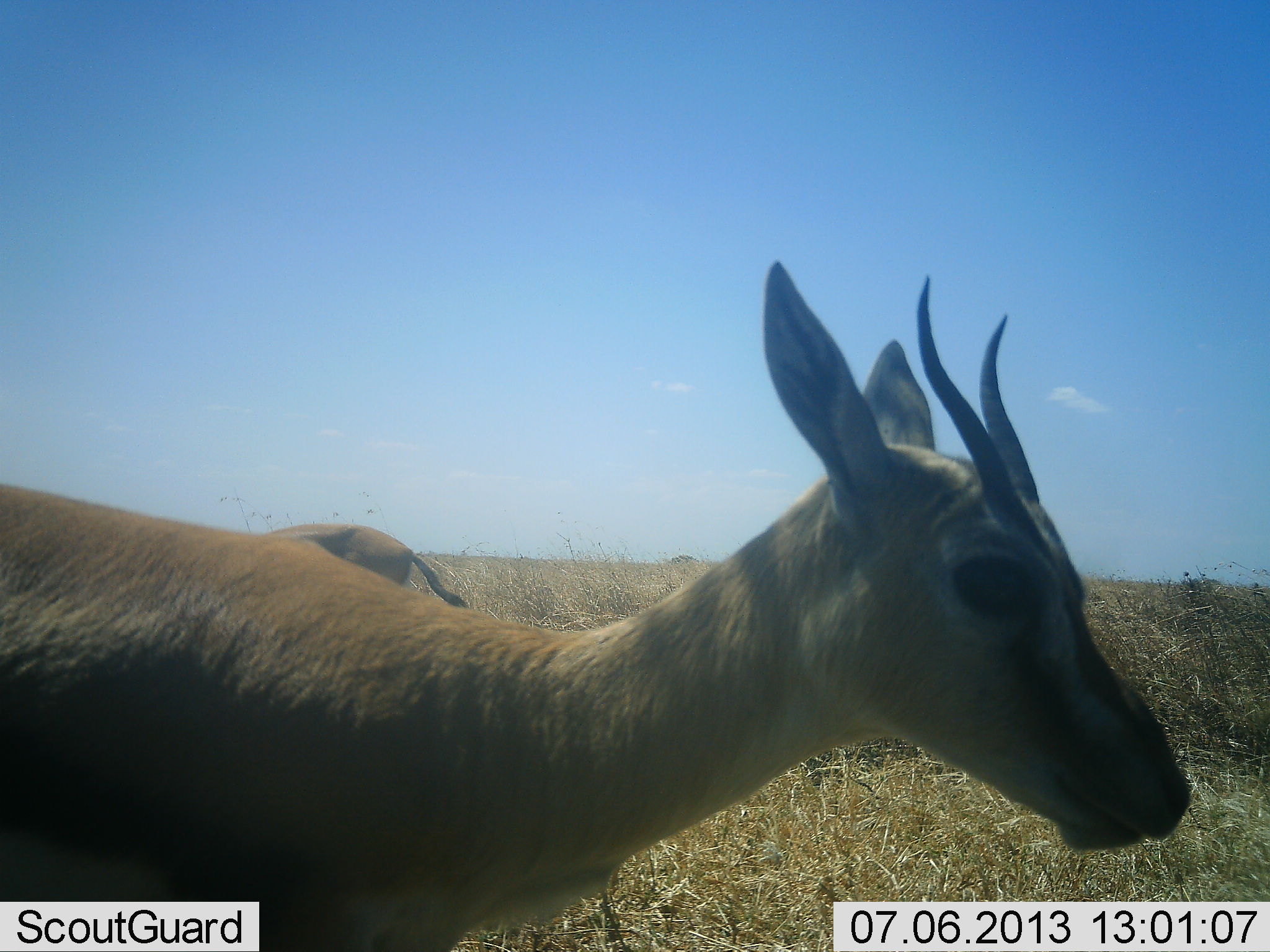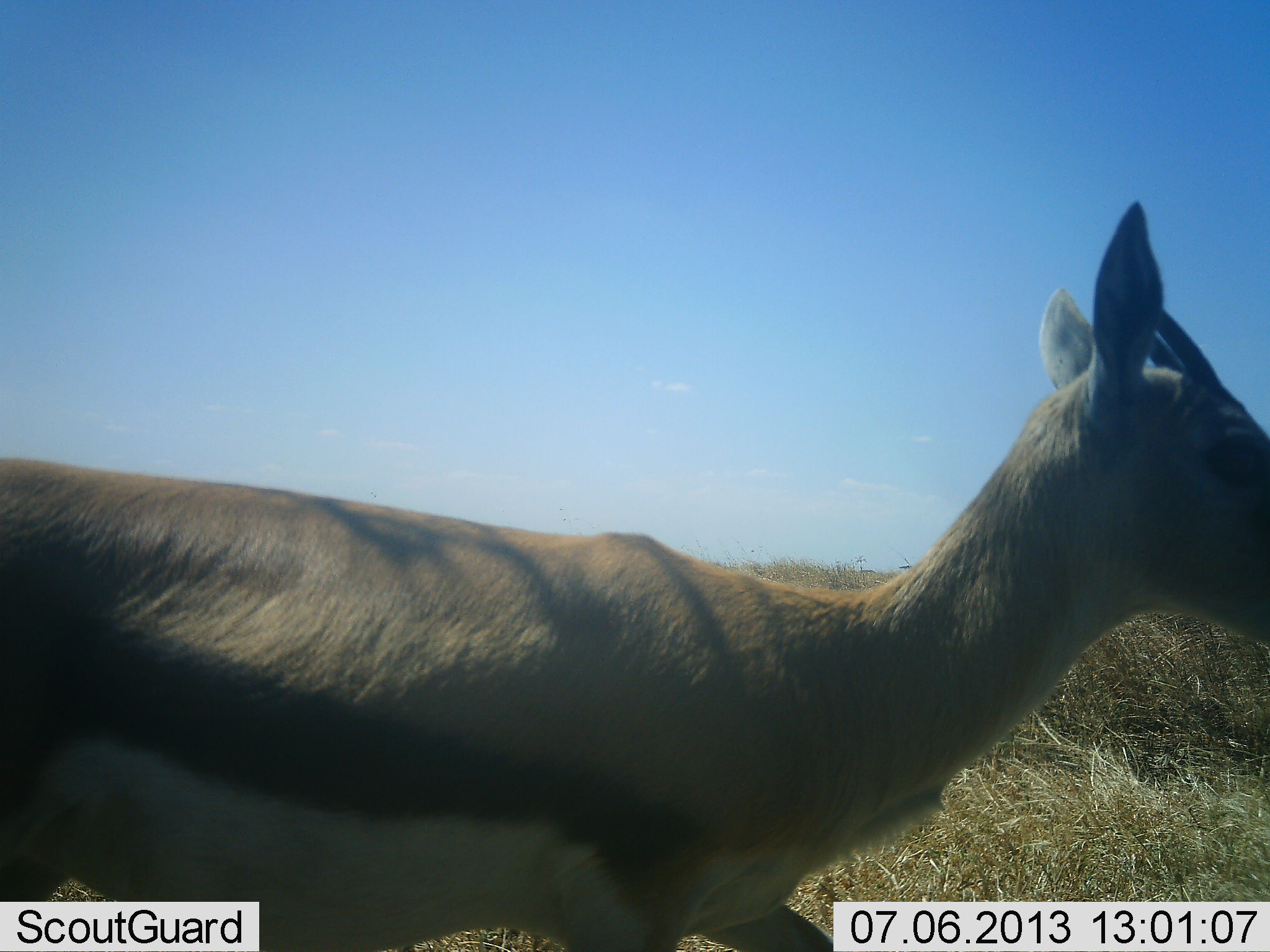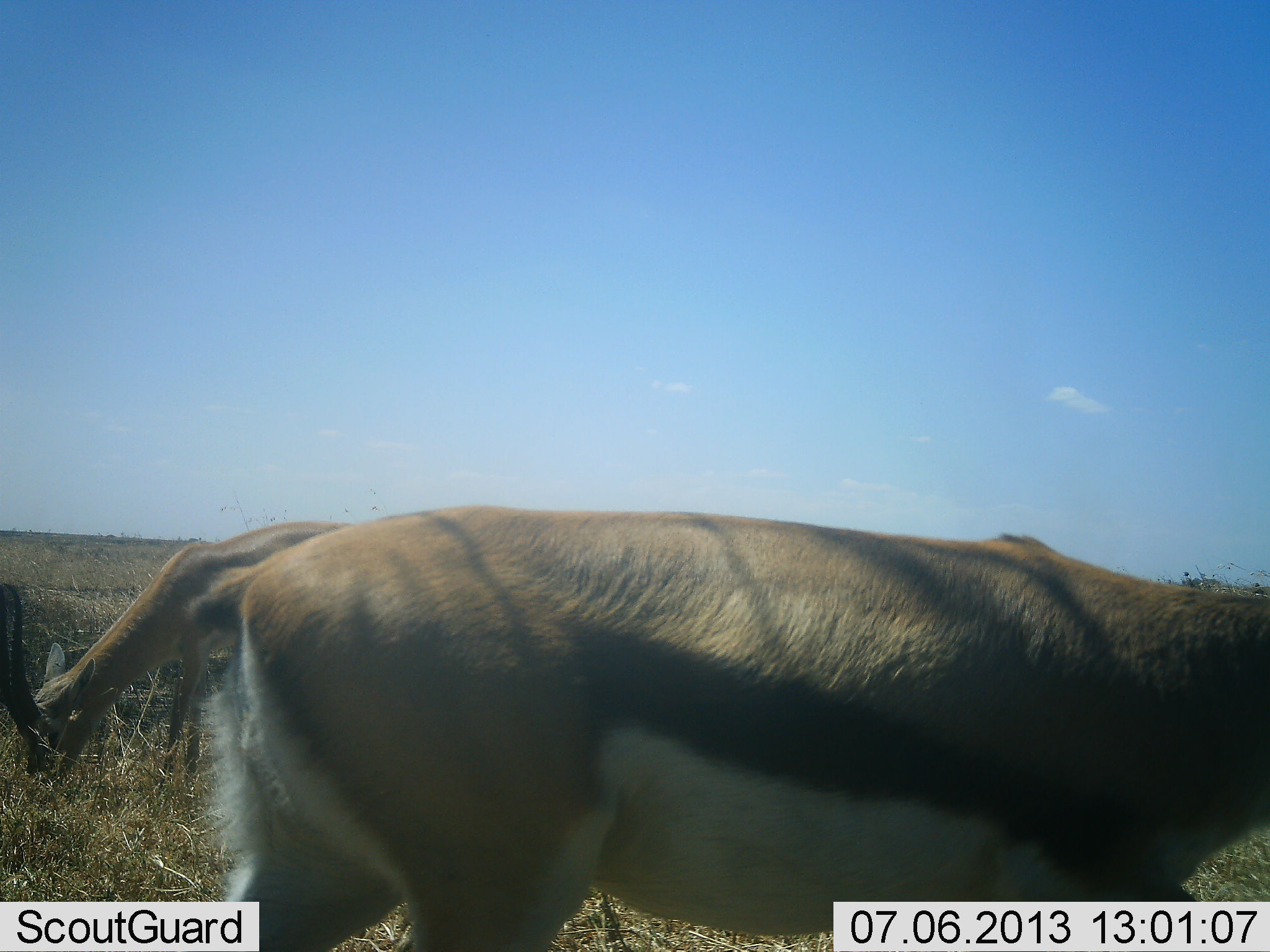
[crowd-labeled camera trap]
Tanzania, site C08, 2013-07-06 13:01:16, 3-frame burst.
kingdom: Animalia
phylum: Chordata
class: Mammalia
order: Artiodactyla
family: Bovidae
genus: Eudorcas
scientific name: Eudorcas thomsonii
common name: thomson's gazelle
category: gazellethomsons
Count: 2.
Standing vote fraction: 39%.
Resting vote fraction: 0%.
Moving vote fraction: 68%.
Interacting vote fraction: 0%.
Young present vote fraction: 3%.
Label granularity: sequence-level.